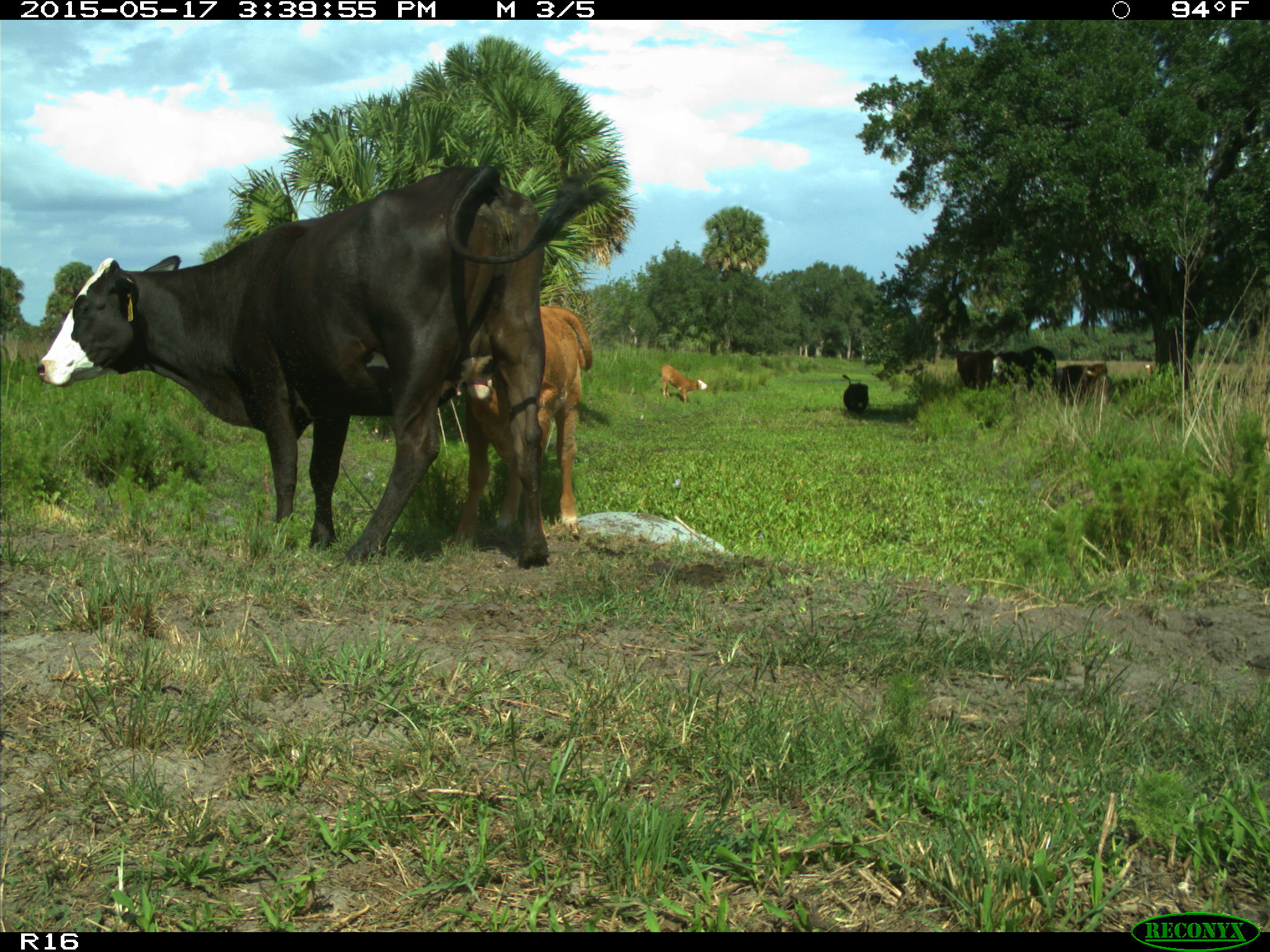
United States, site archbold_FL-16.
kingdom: Animalia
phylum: Chordata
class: Mammalia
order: Artiodactyla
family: Bovidae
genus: Bos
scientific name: Bos taurus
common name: domestic cow